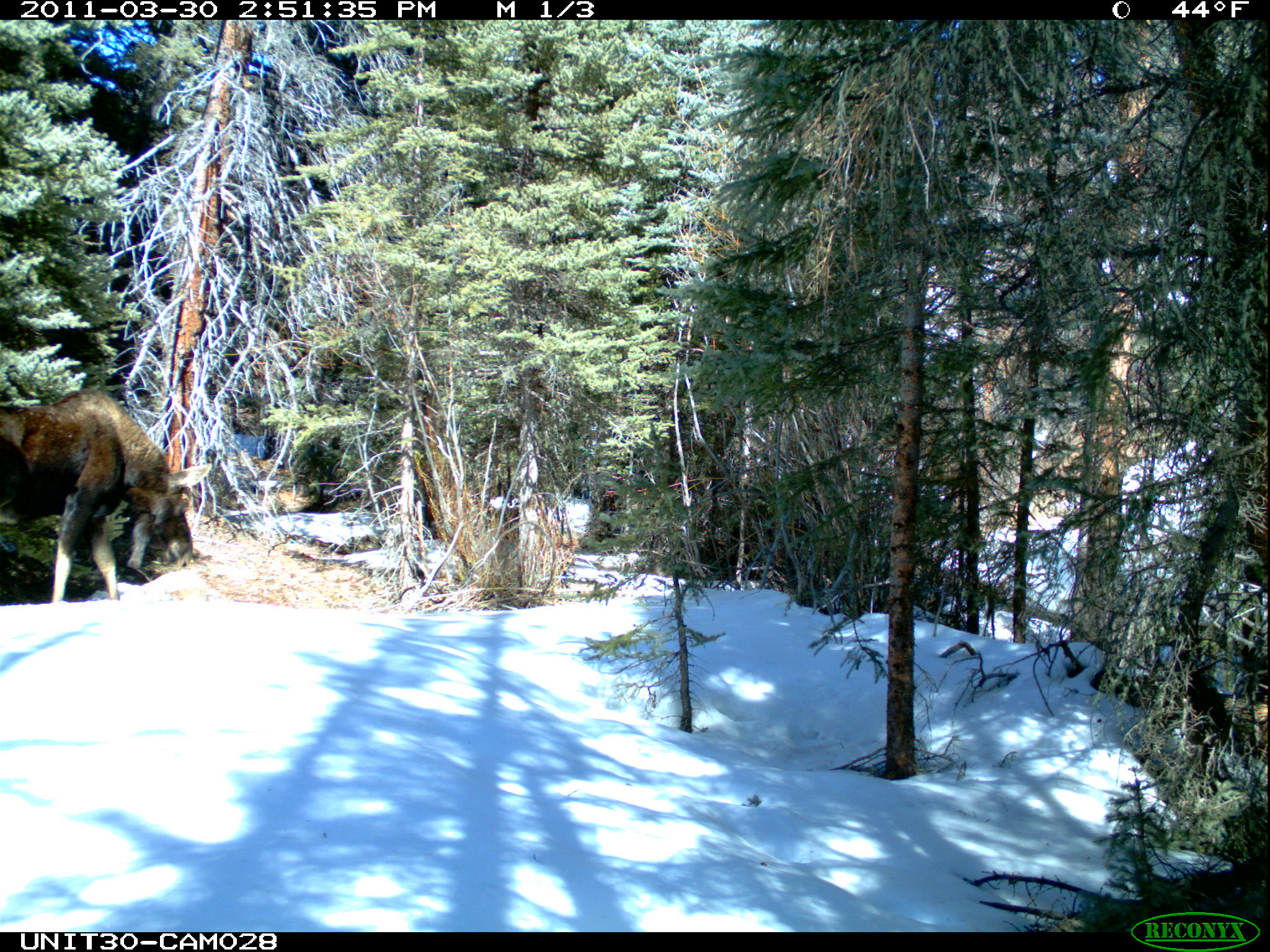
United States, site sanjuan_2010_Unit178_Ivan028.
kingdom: Animalia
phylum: Chordata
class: Mammalia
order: Artiodactyla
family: Cervidae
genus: Alces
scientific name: Alces alces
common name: moose